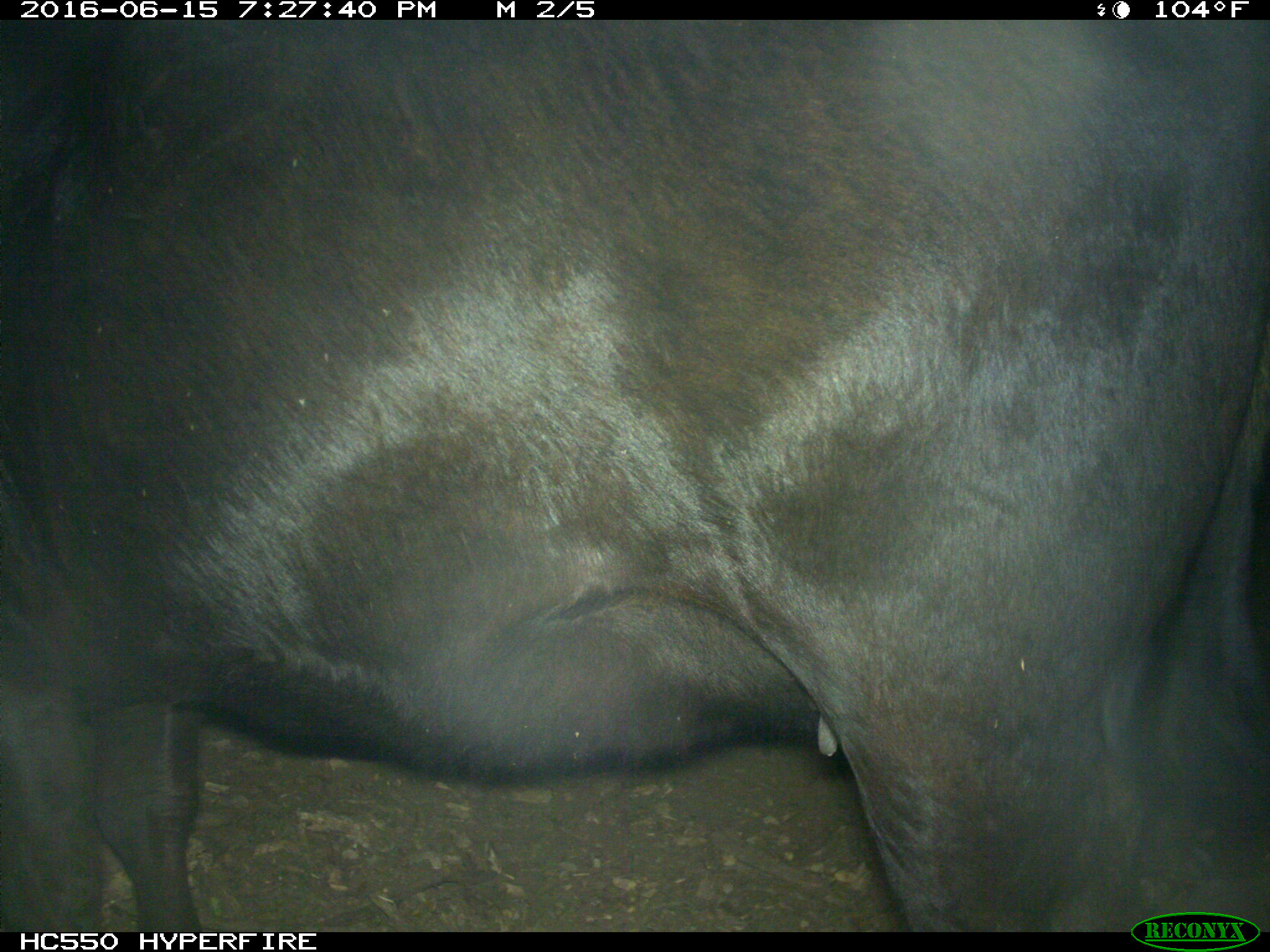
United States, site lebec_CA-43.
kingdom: Animalia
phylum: Chordata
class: Mammalia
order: Artiodactyla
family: Bovidae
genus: Bos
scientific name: Bos taurus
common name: domestic cow